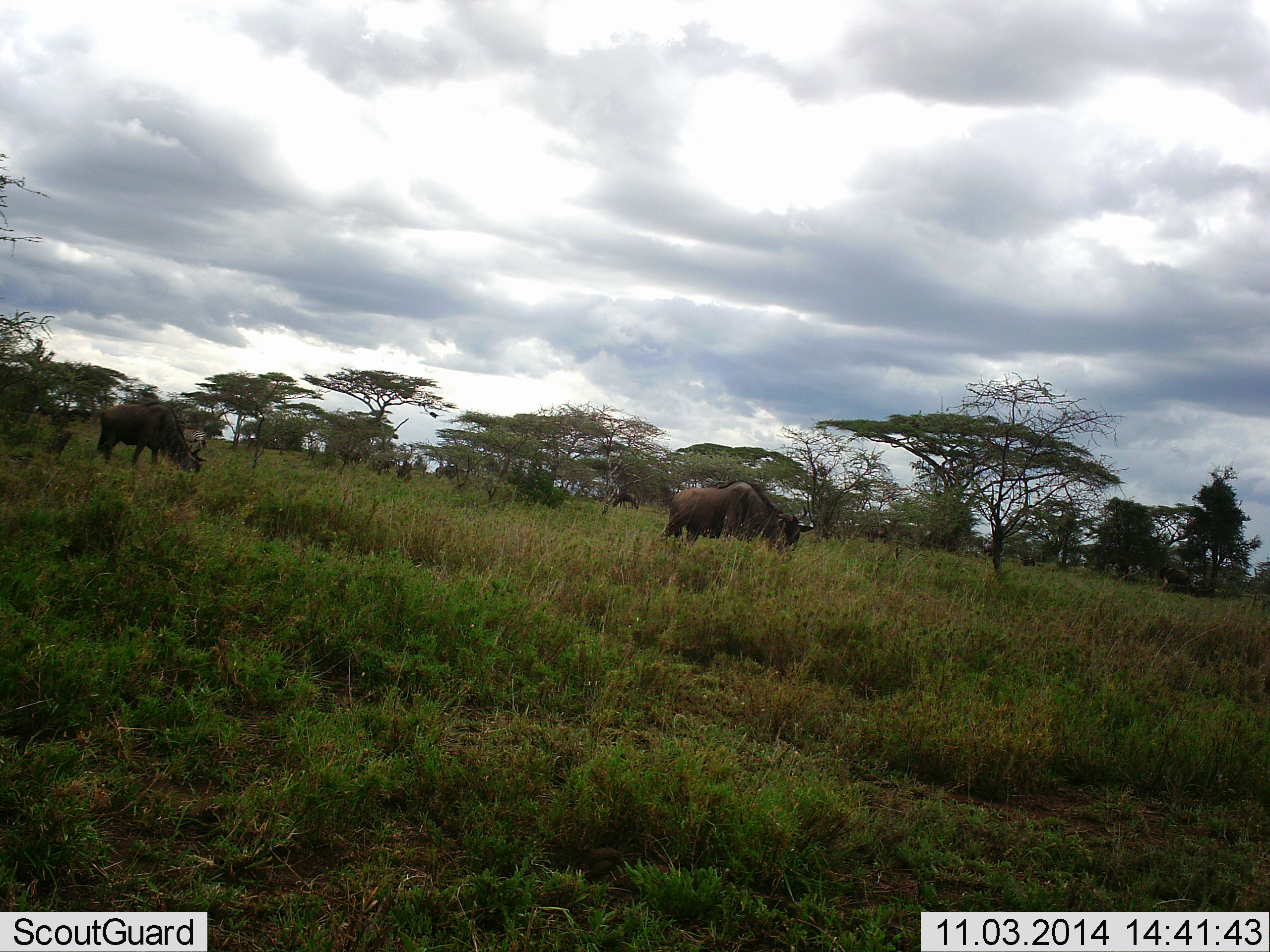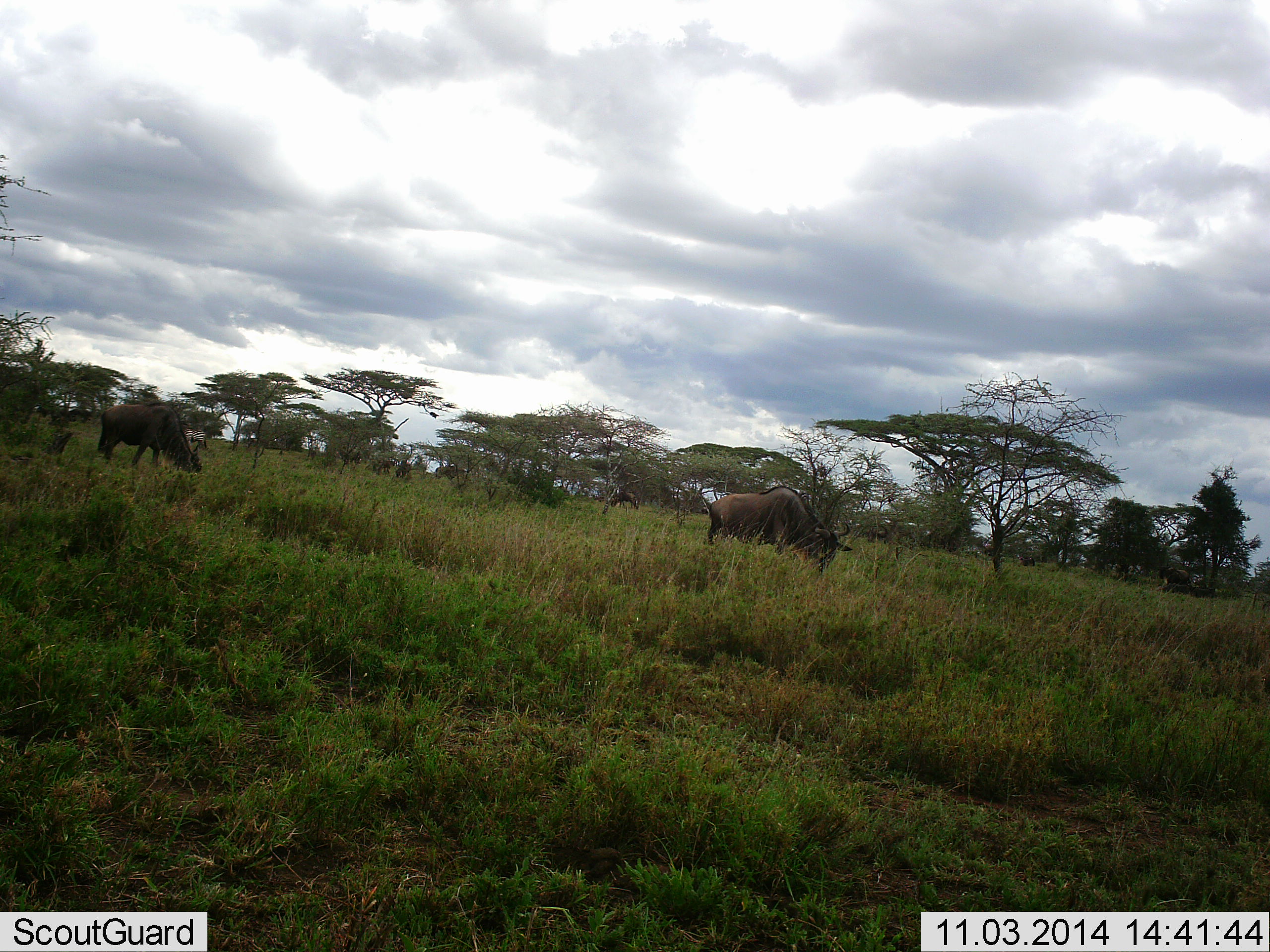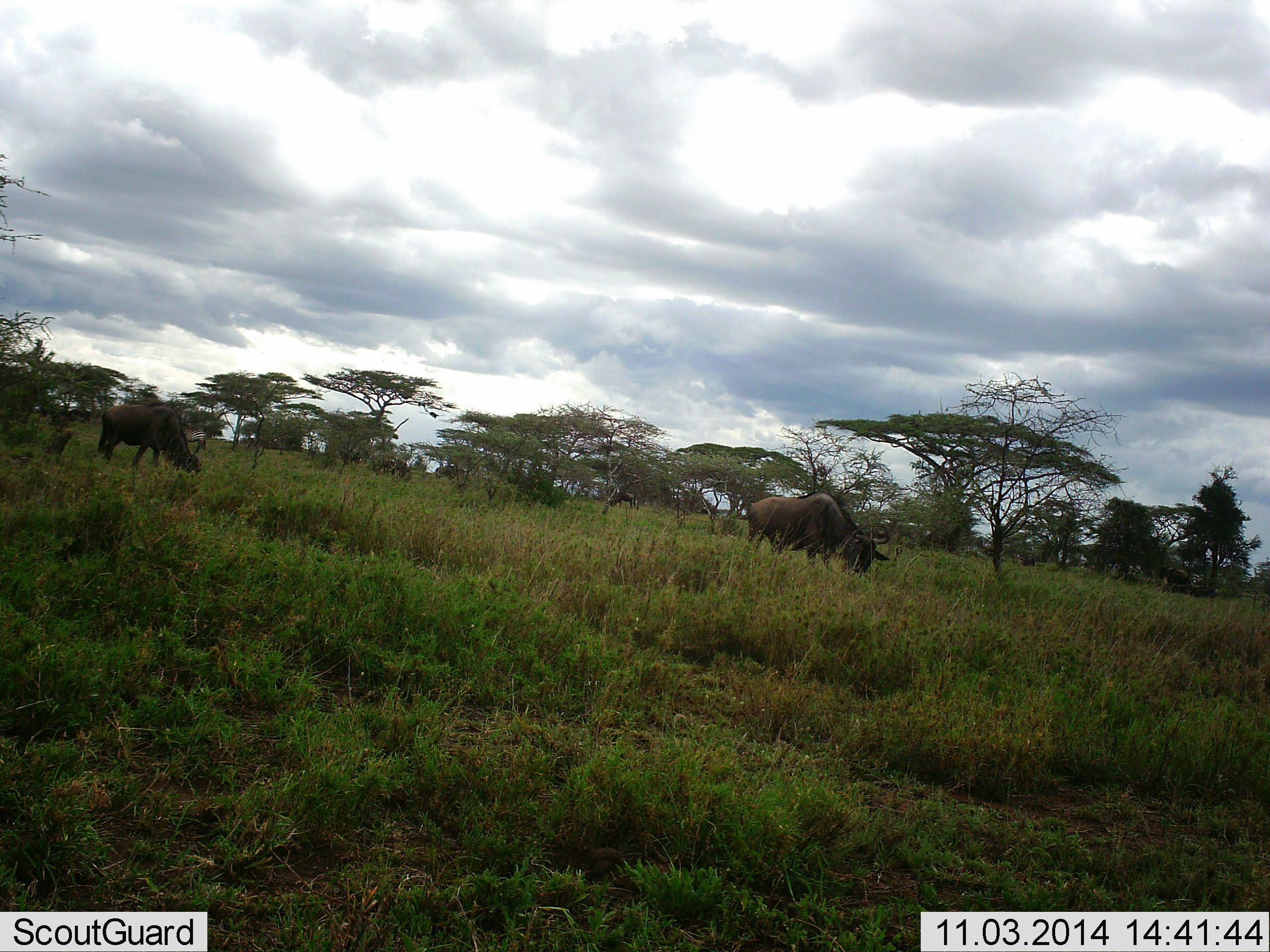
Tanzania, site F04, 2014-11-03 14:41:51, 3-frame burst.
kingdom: Animalia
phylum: Chordata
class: Mammalia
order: Artiodactyla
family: Bovidae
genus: Connochaetes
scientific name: Connochaetes taurinus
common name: blue wildebeest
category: wildebeest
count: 2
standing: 30%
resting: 10%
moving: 40%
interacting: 0%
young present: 0%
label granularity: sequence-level